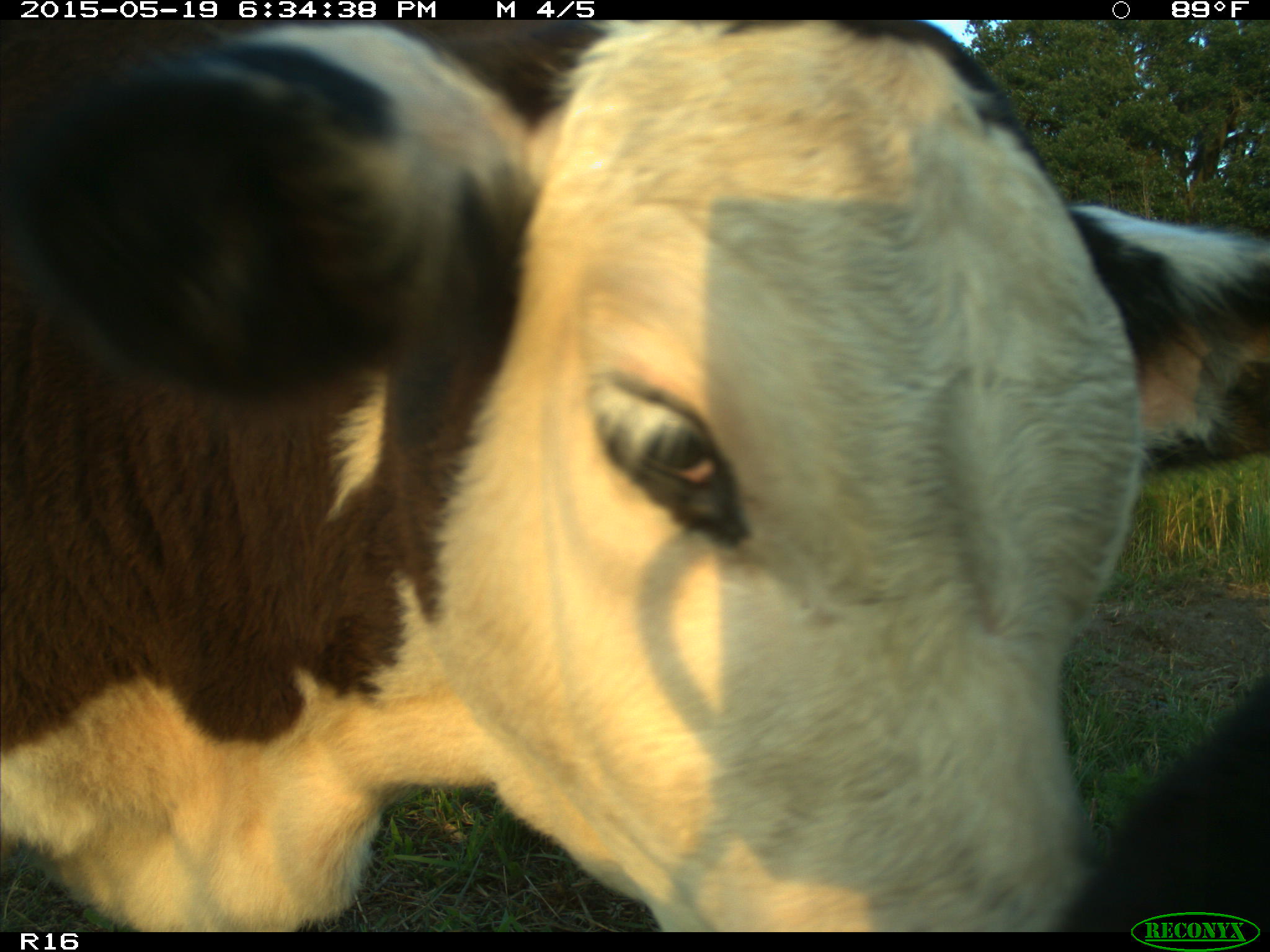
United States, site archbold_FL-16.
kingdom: Animalia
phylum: Chordata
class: Mammalia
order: Artiodactyla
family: Bovidae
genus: Bos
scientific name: Bos taurus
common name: domestic cow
Bos taurus (domestic cow).